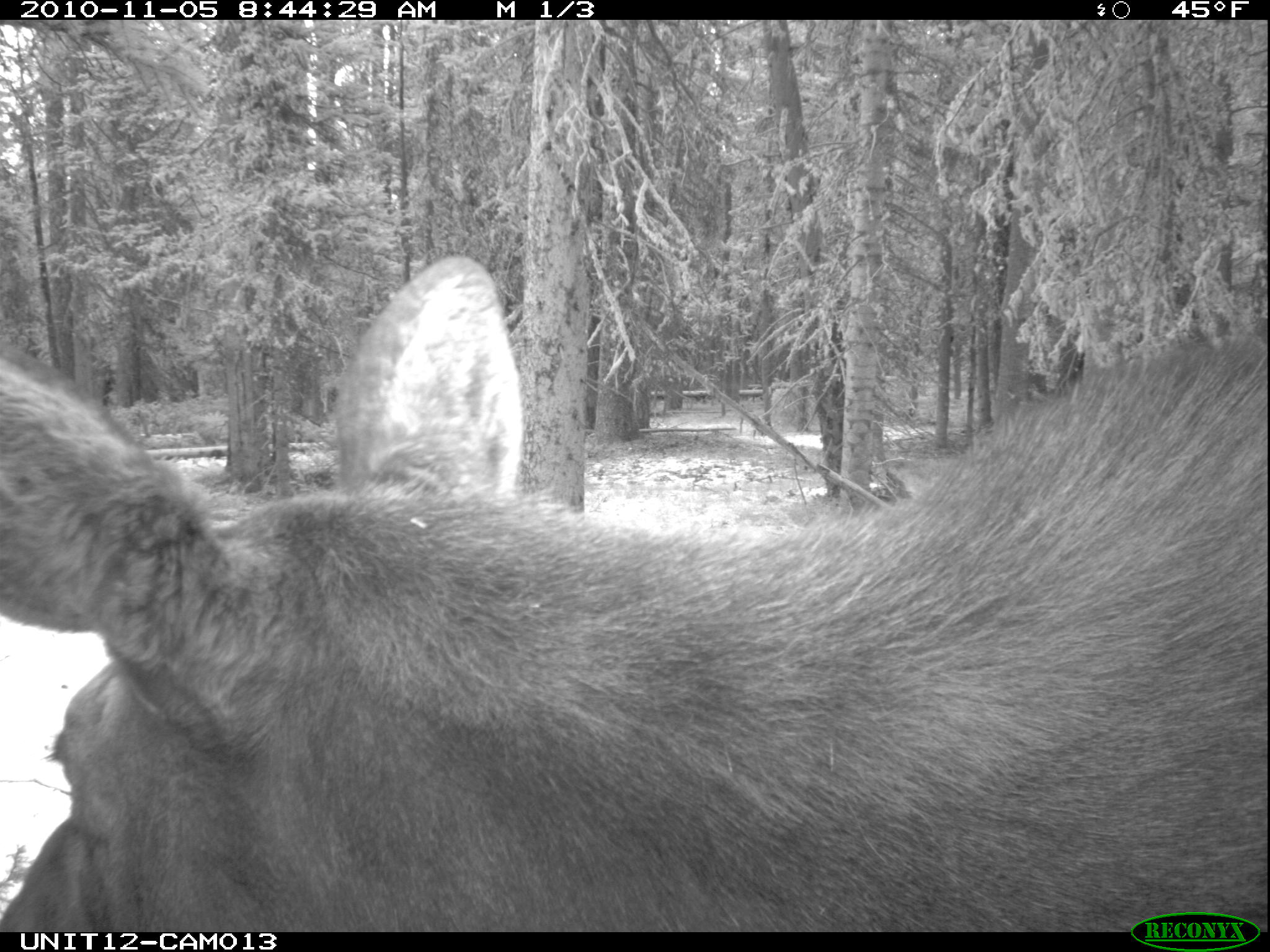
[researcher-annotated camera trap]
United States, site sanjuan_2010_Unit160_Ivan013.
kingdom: Animalia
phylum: Chordata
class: Mammalia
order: Artiodactyla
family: Cervidae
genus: Alces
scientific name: Alces alces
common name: moose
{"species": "Alces alces (moose)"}